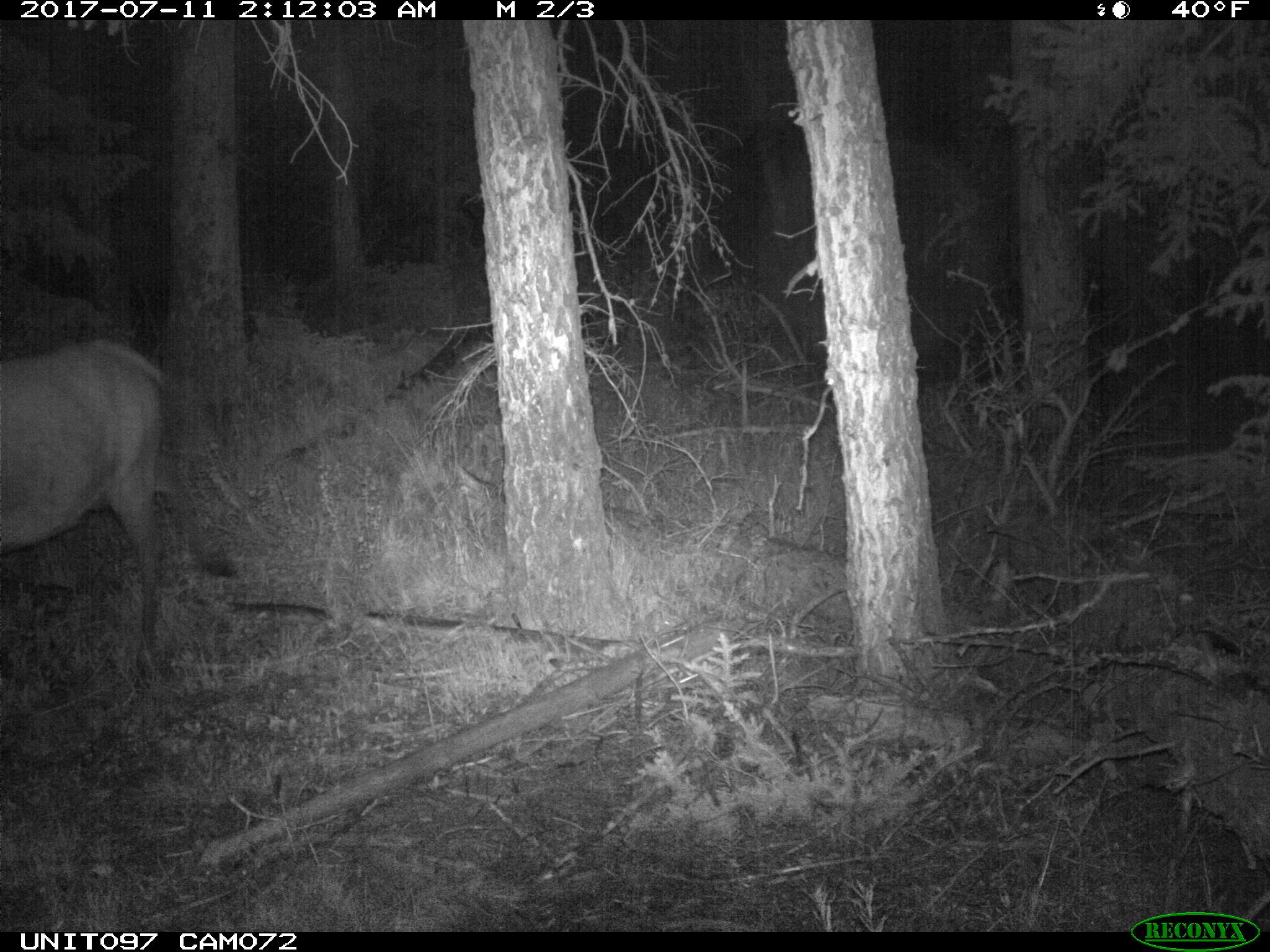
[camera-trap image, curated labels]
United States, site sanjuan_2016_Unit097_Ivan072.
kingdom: Animalia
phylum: Chordata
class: Mammalia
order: Artiodactyla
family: Cervidae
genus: Cervus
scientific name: Cervus elaphus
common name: red deer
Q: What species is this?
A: Cervus elaphus (red deer).